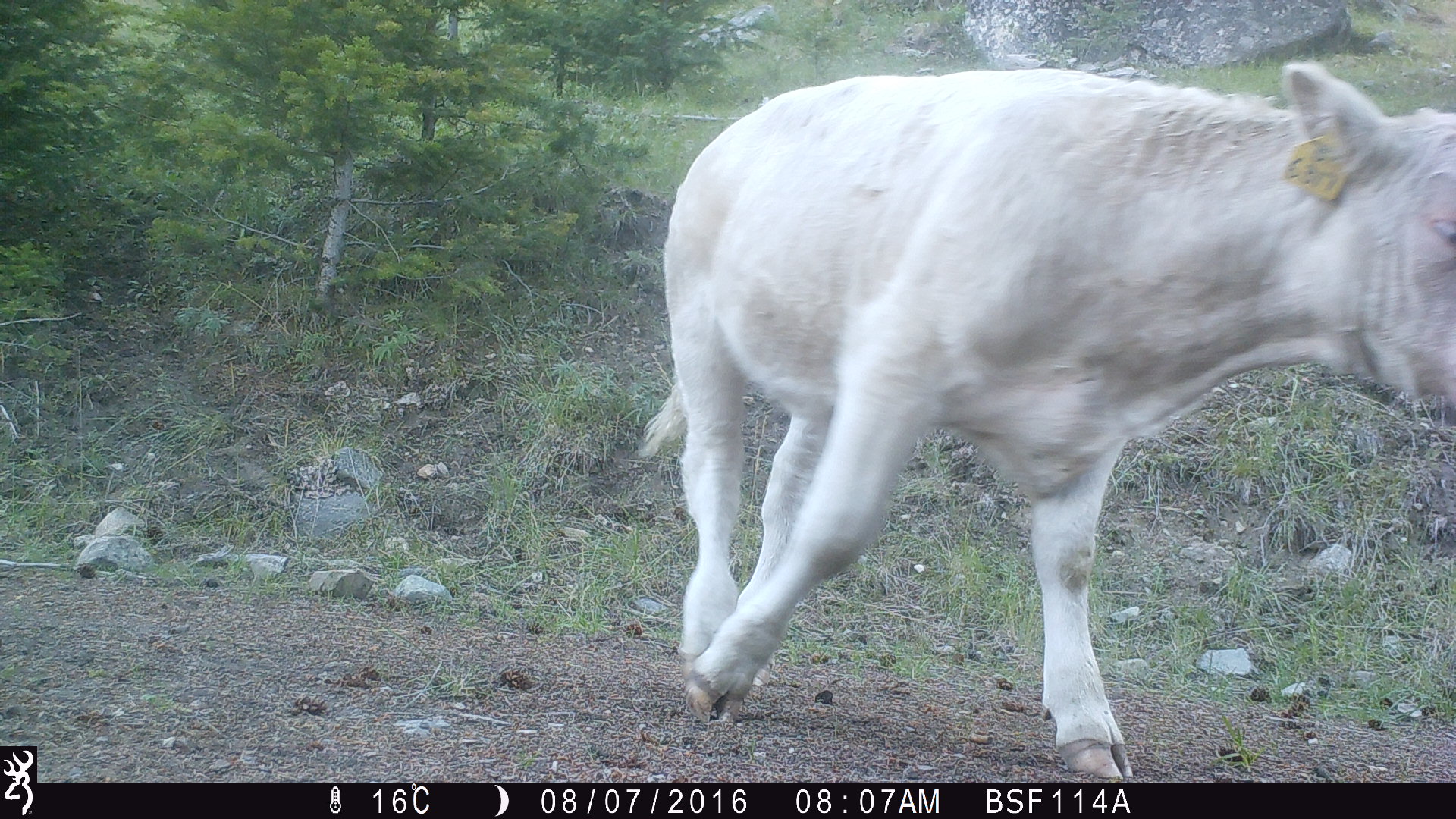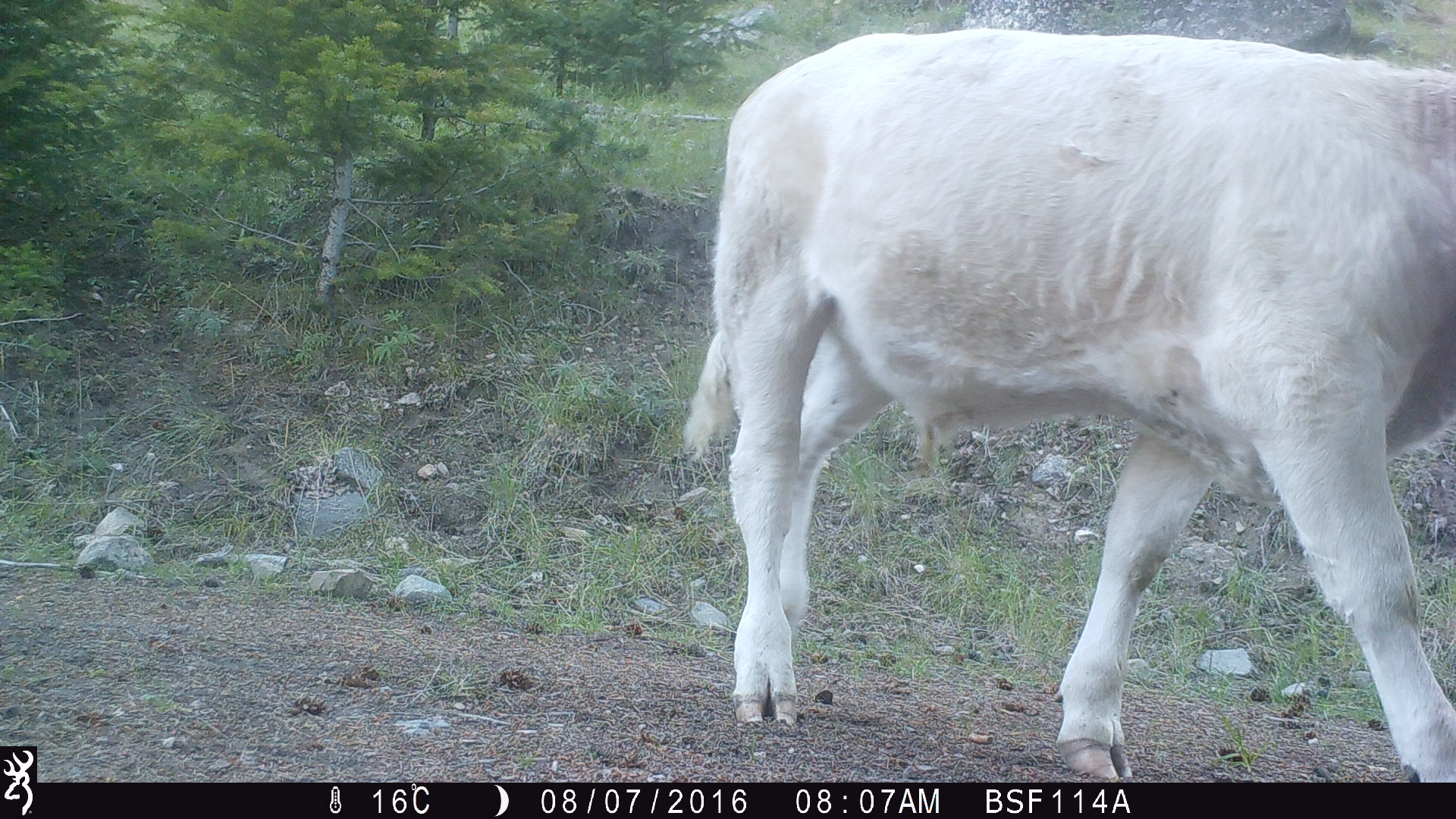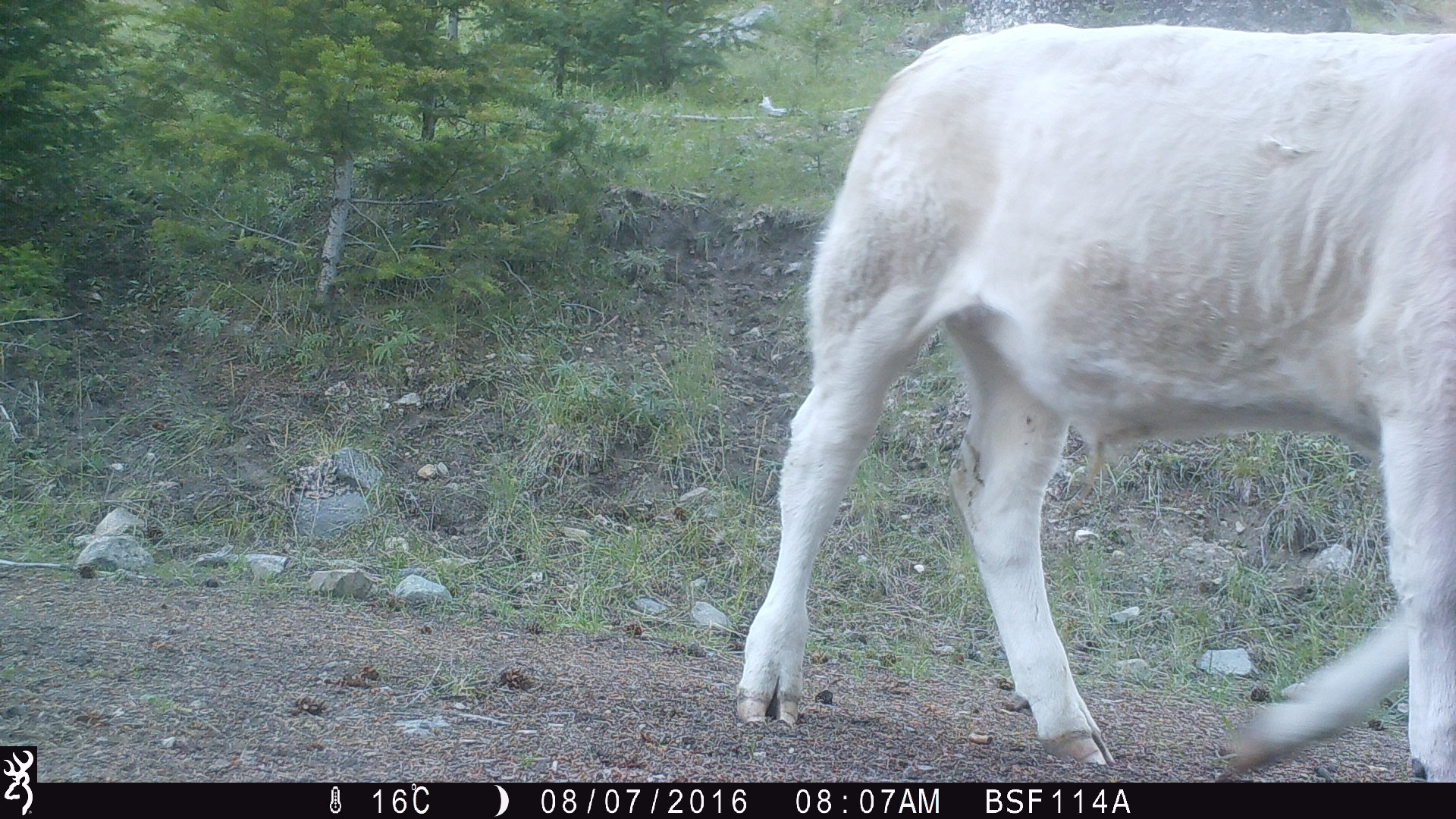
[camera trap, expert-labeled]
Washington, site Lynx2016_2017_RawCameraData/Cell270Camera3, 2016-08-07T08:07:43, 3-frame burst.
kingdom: Animalia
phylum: Chordata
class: Mammalia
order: Artiodactyla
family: Bovidae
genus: Bos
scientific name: Bos taurus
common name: domestic cattle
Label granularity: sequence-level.